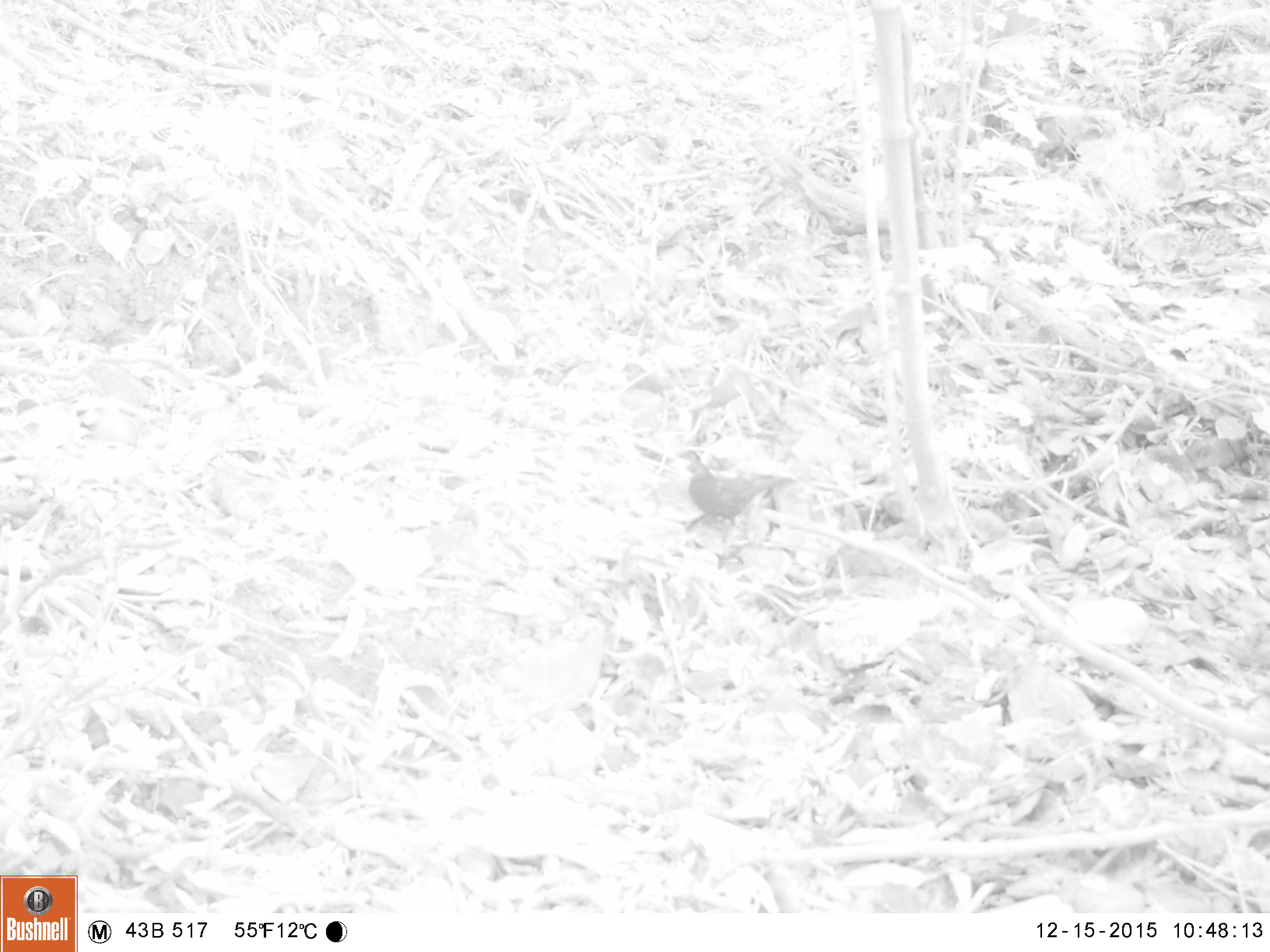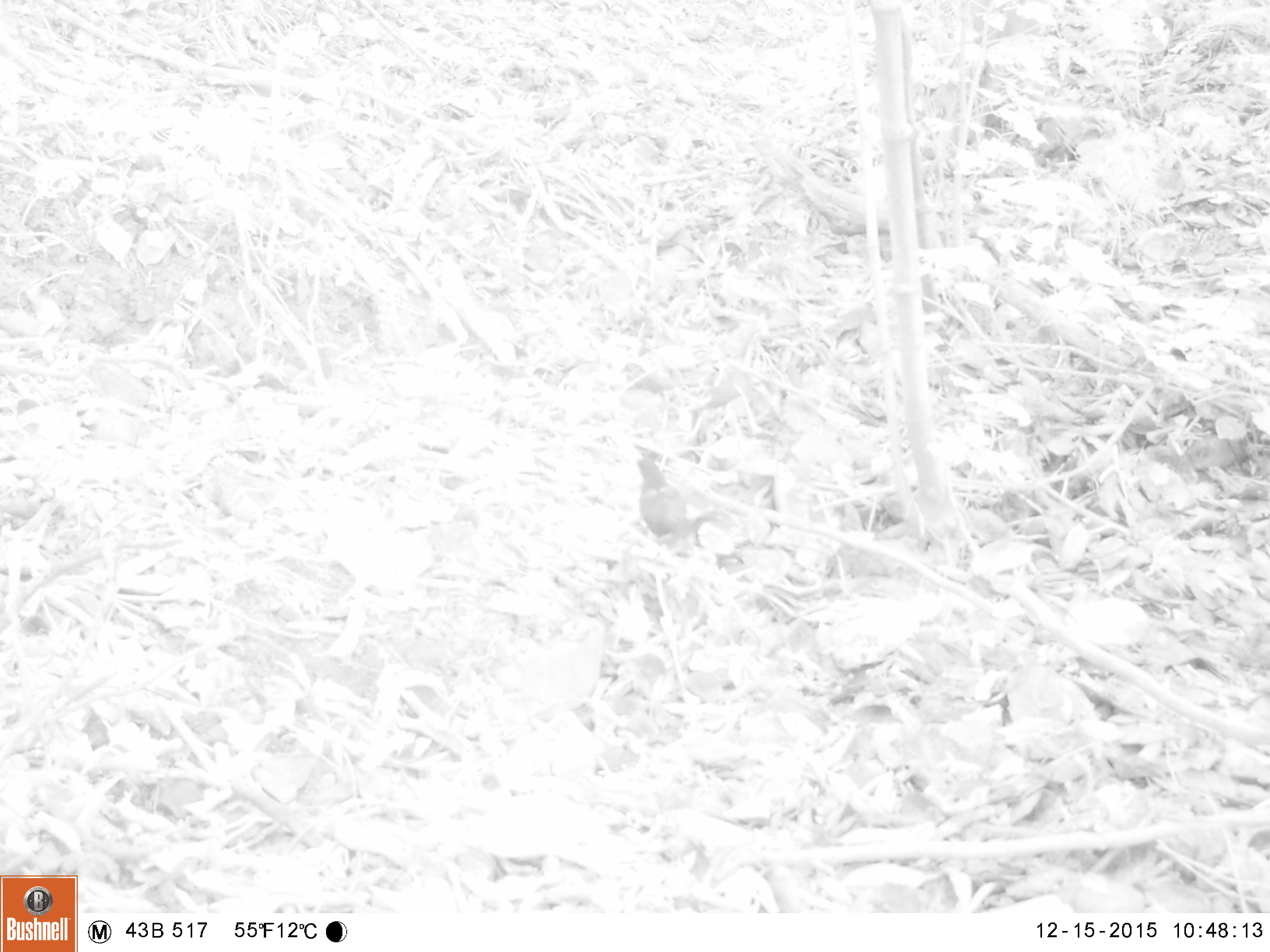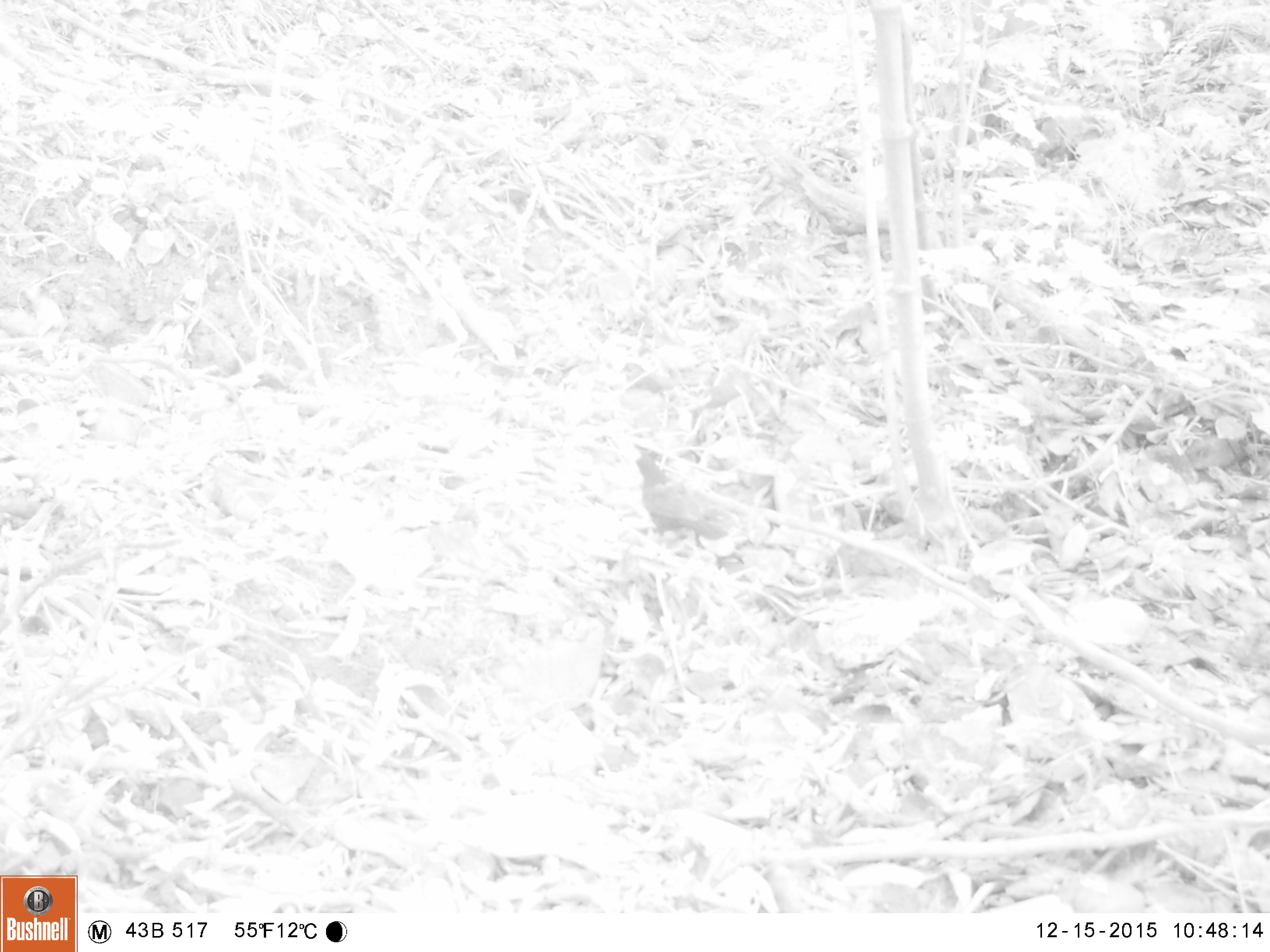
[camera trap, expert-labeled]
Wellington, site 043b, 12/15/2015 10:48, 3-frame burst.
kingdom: Animalia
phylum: Chordata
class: Aves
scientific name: Aves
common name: bird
Bird (Aves).